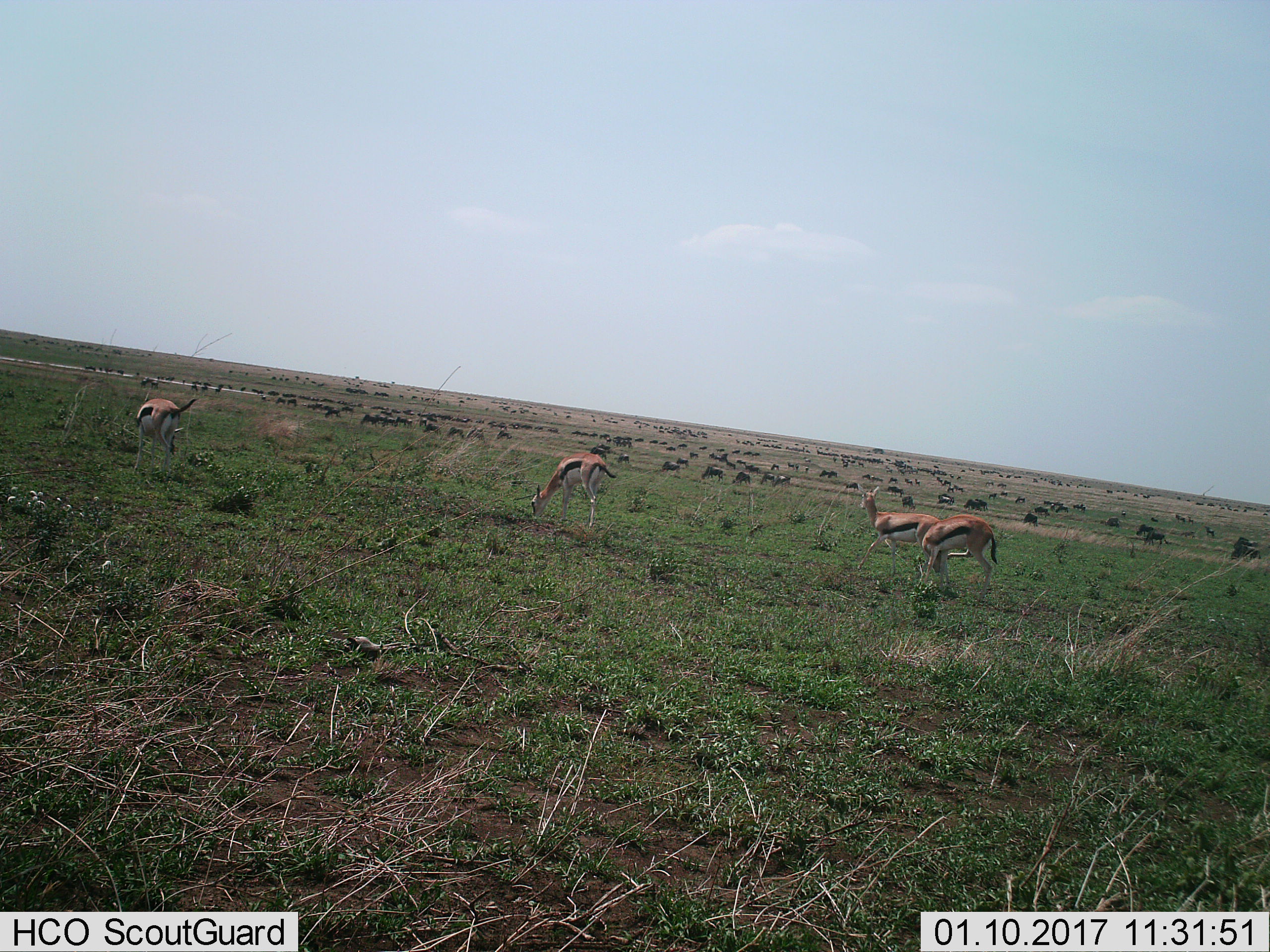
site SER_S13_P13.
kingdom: Animalia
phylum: Chordata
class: Mammalia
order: Artiodactyla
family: Bovidae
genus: Eudorcas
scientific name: Eudorcas thomsonii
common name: thomson's gazelle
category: gazellethomsons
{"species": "gazellethomsons (thomson's gazelle) (Eudorcas thomsonii)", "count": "4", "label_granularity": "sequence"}